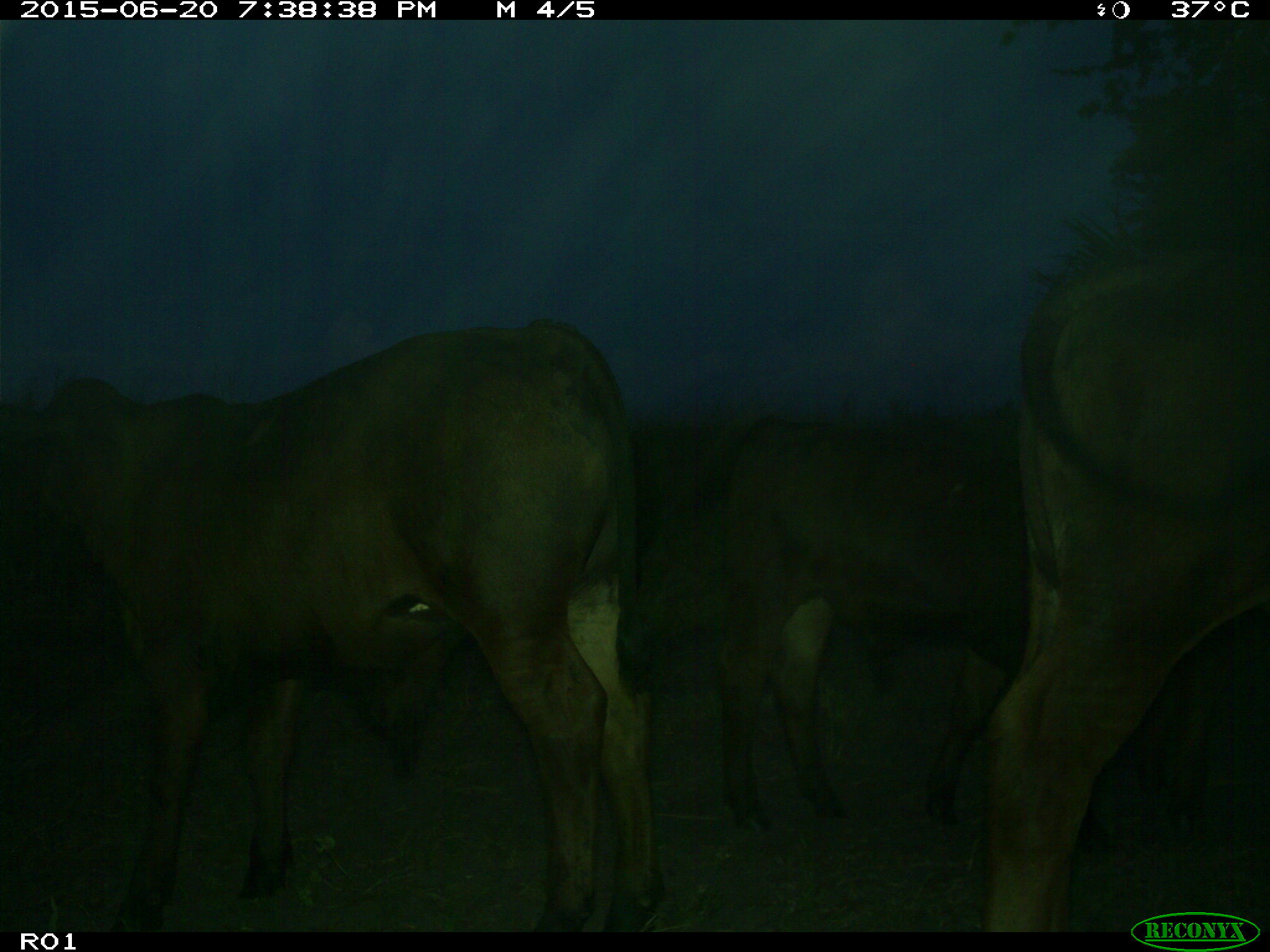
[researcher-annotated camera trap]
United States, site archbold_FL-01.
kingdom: Animalia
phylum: Chordata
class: Mammalia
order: Artiodactyla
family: Bovidae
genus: Bos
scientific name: Bos taurus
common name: domestic cow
Bos taurus (domestic cow).